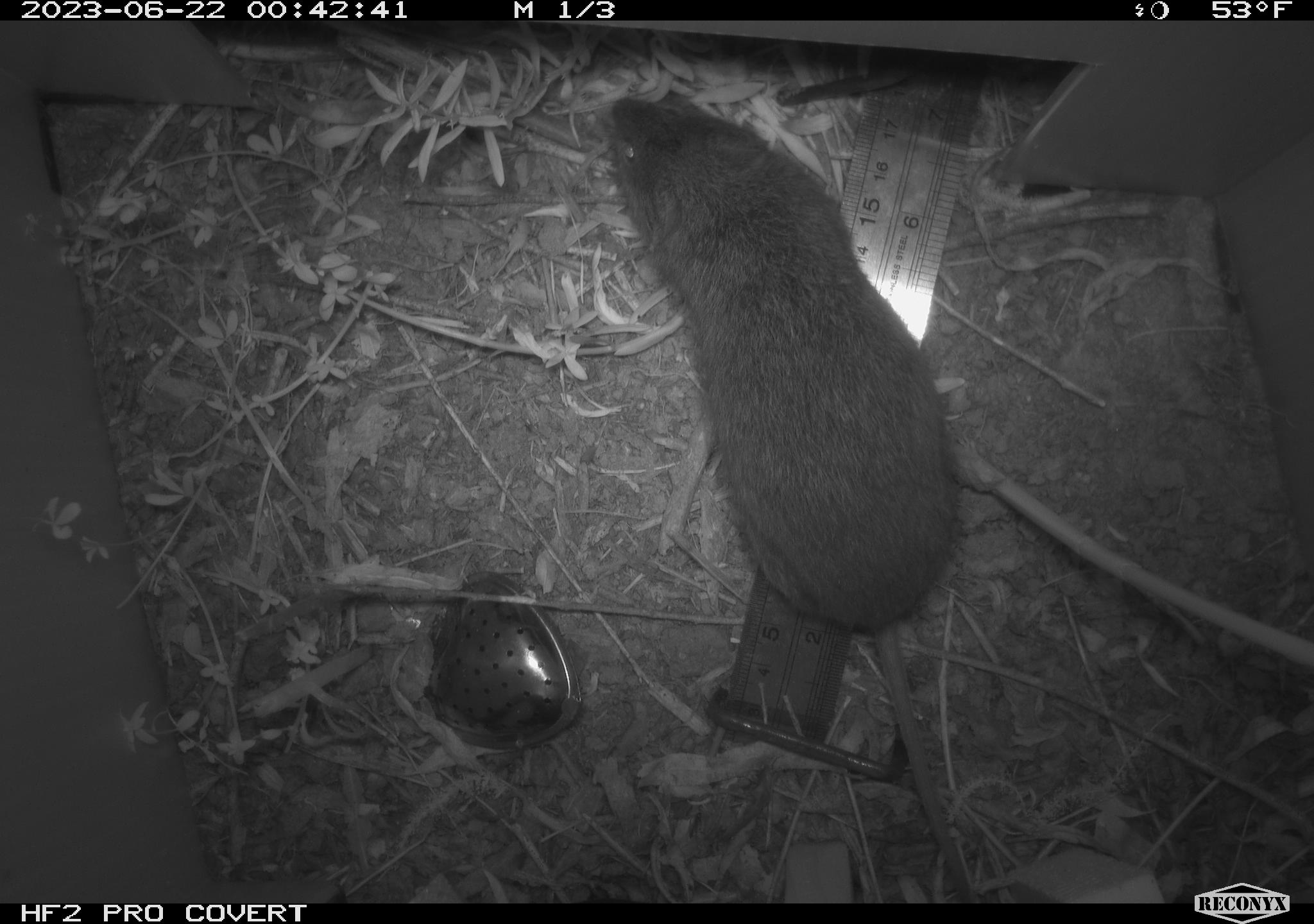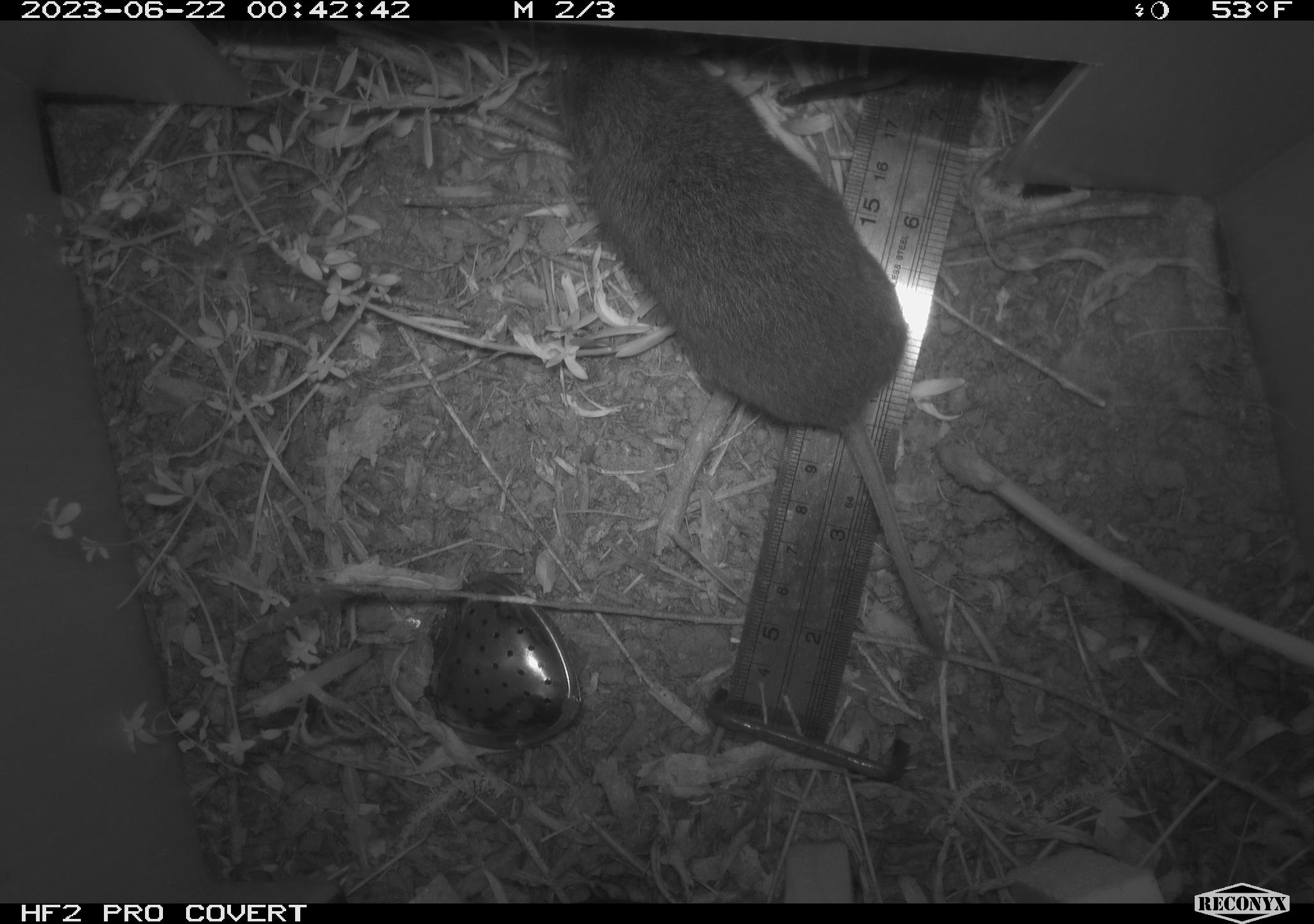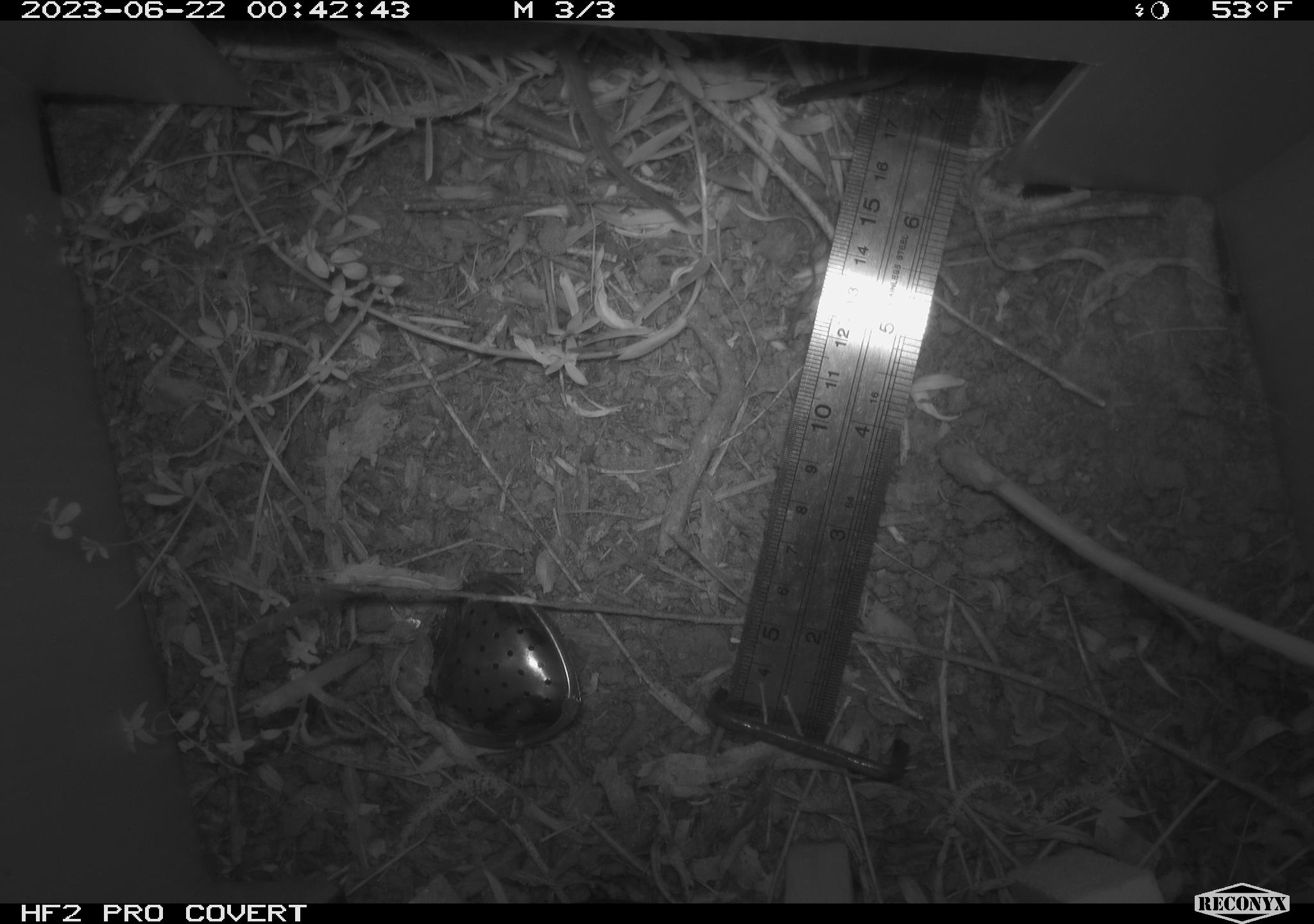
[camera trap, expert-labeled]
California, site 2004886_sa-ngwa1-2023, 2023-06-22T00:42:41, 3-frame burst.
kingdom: Animalia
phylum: Chordata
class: Mammalia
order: Rodentia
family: Cricetidae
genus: Microtus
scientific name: Microtus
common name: meadow vole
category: microtus species